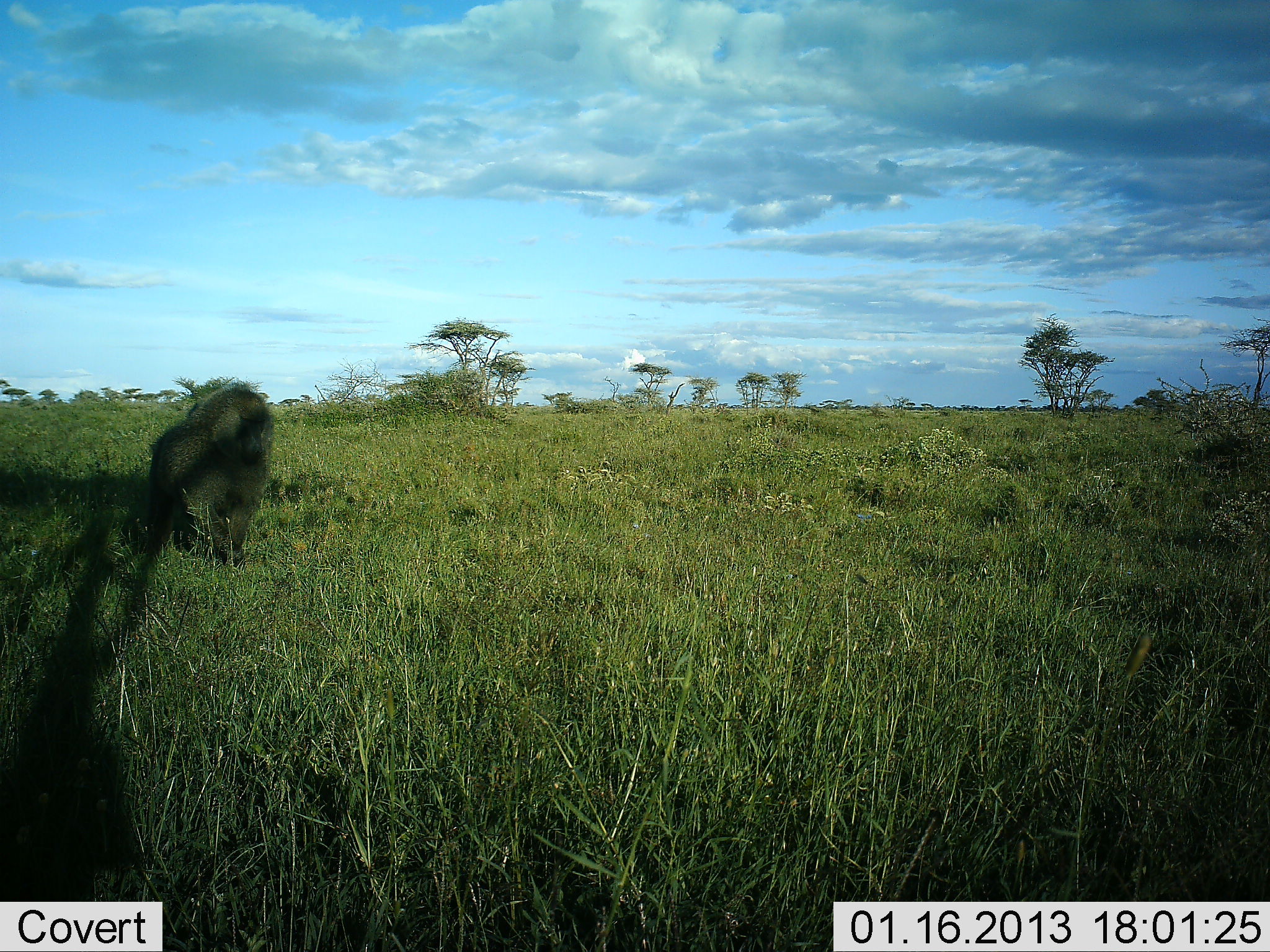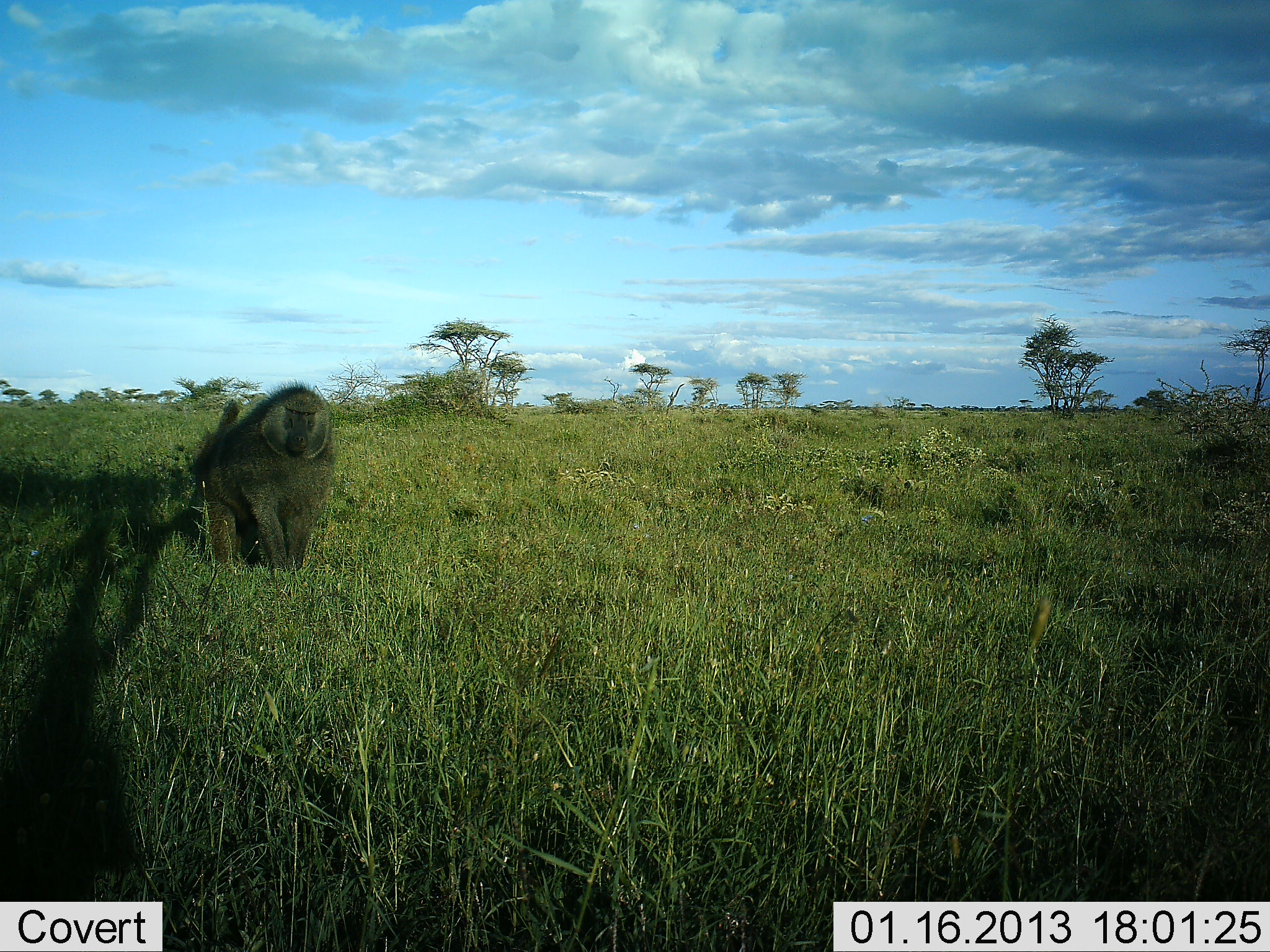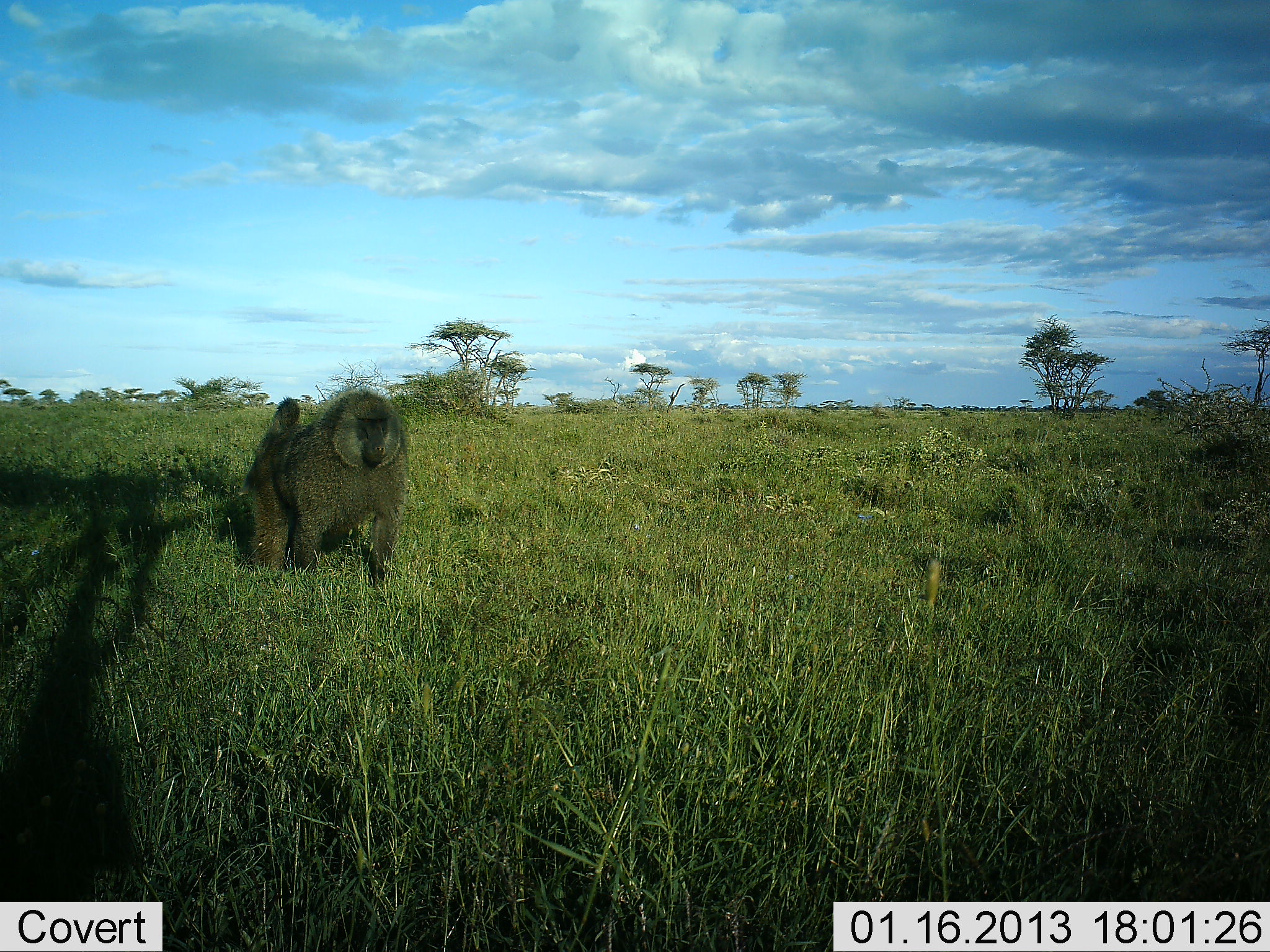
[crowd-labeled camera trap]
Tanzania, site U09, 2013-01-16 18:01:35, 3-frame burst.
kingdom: Animalia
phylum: Chordata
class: Mammalia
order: Primates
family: Cercopithecidae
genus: Papio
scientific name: Papio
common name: baboon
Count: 1.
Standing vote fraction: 16%.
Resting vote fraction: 0%.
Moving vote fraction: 95%.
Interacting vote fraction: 0%.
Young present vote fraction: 0%.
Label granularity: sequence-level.